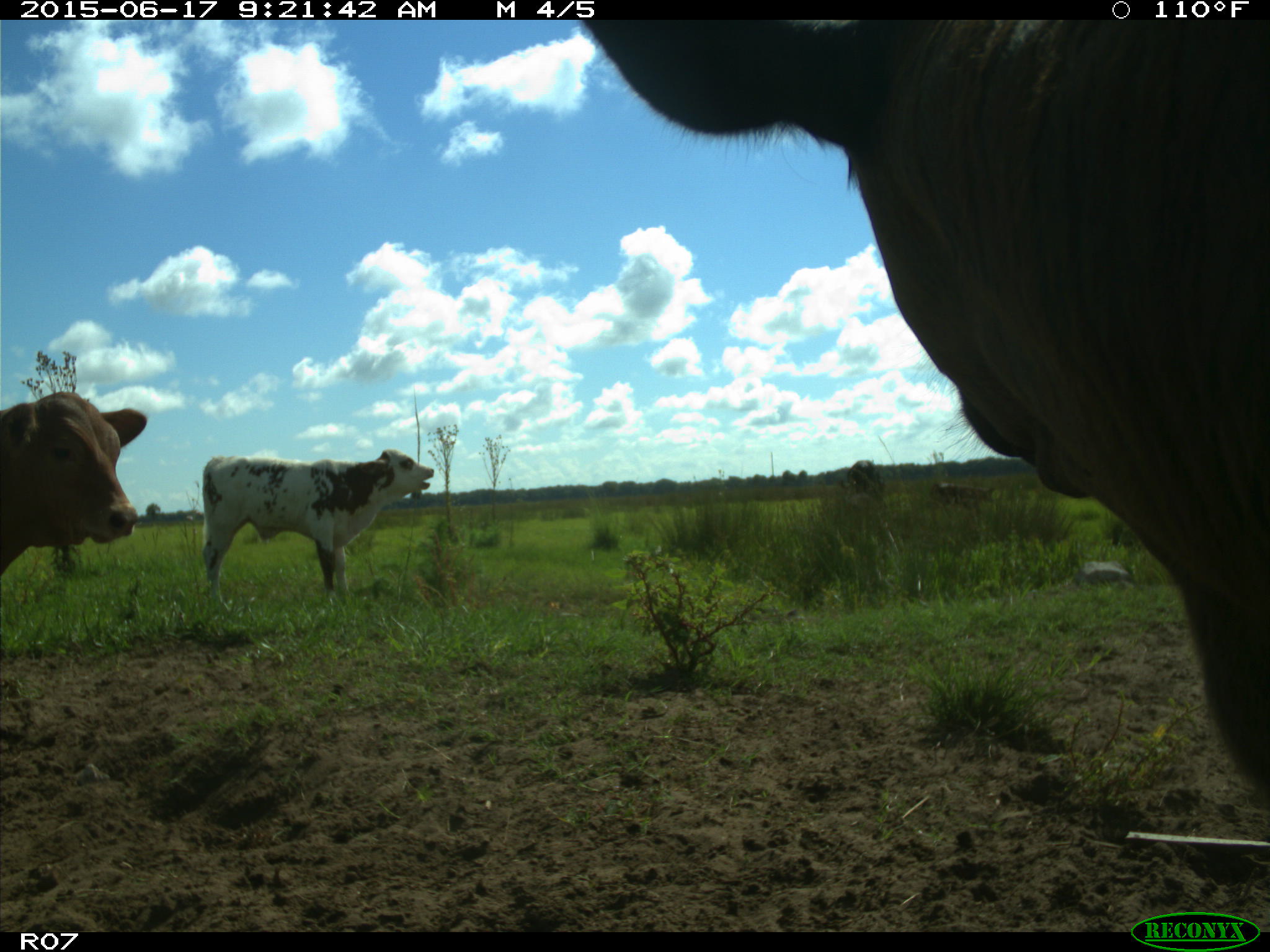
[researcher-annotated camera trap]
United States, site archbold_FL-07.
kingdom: Animalia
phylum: Chordata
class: Mammalia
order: Artiodactyla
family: Bovidae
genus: Bos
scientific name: Bos taurus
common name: domestic cow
Bos taurus (domestic cow).